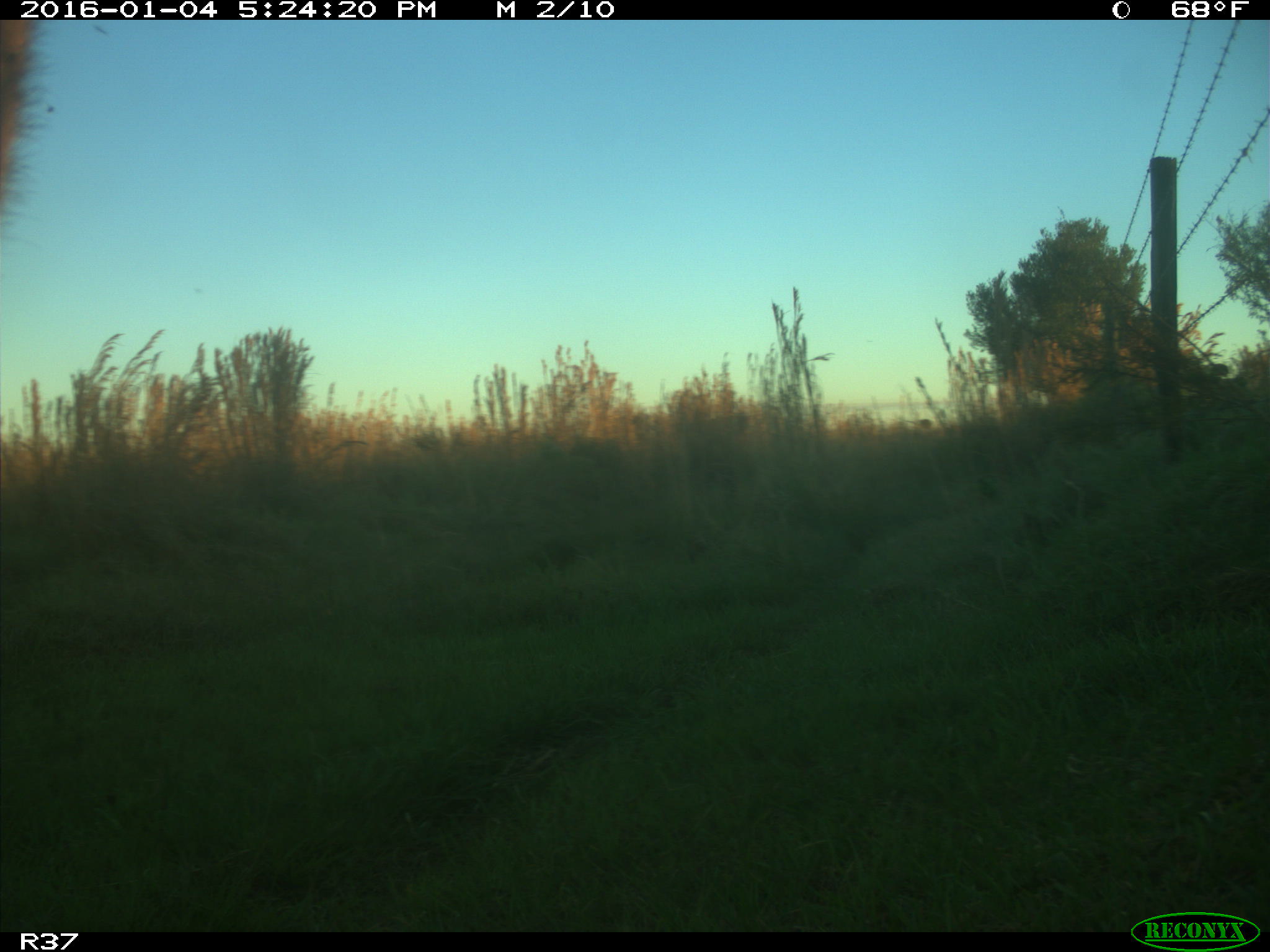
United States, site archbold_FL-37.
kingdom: Animalia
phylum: Chordata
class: Mammalia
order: Artiodactyla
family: Bovidae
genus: Bos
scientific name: Bos taurus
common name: domestic cow